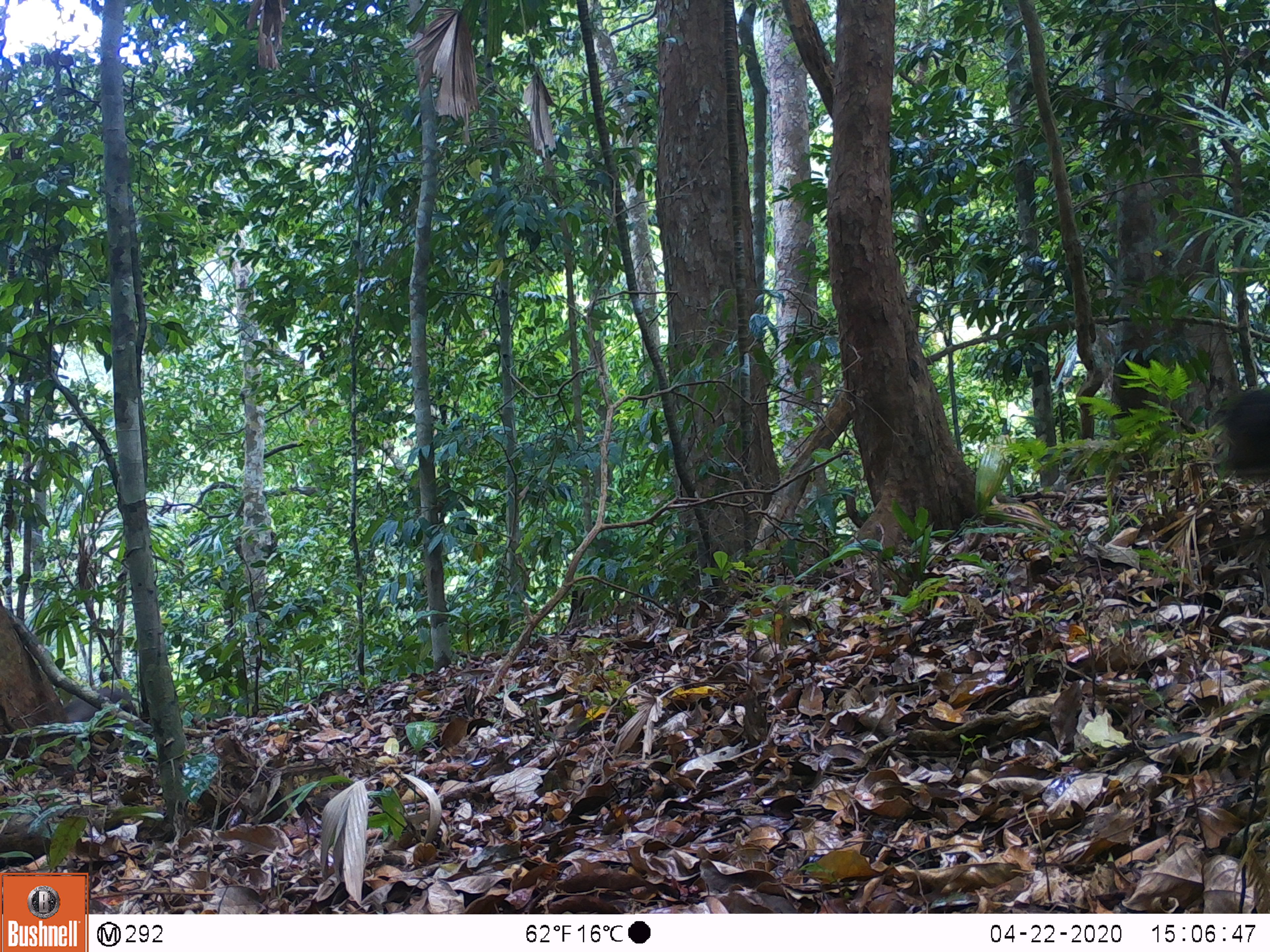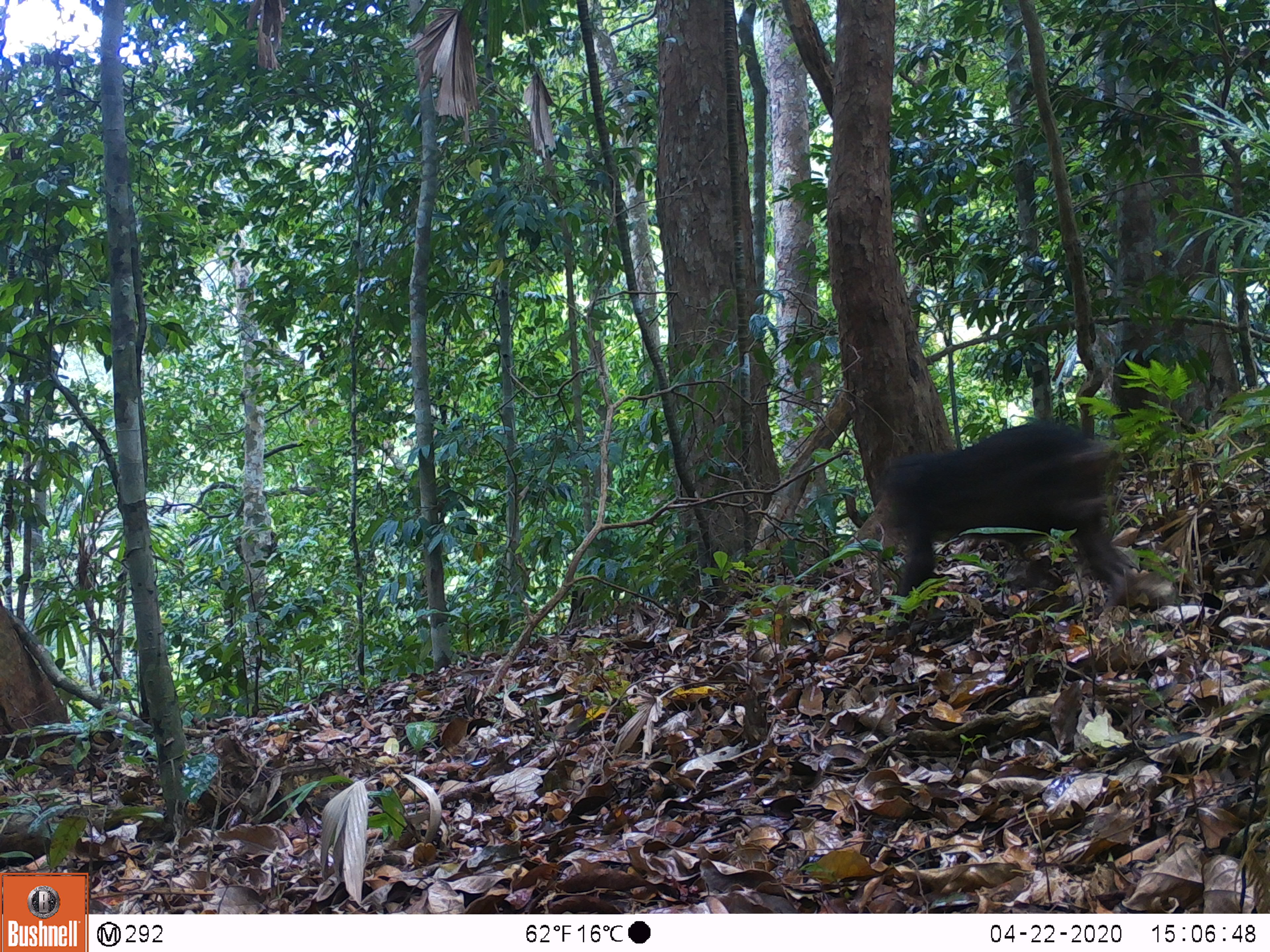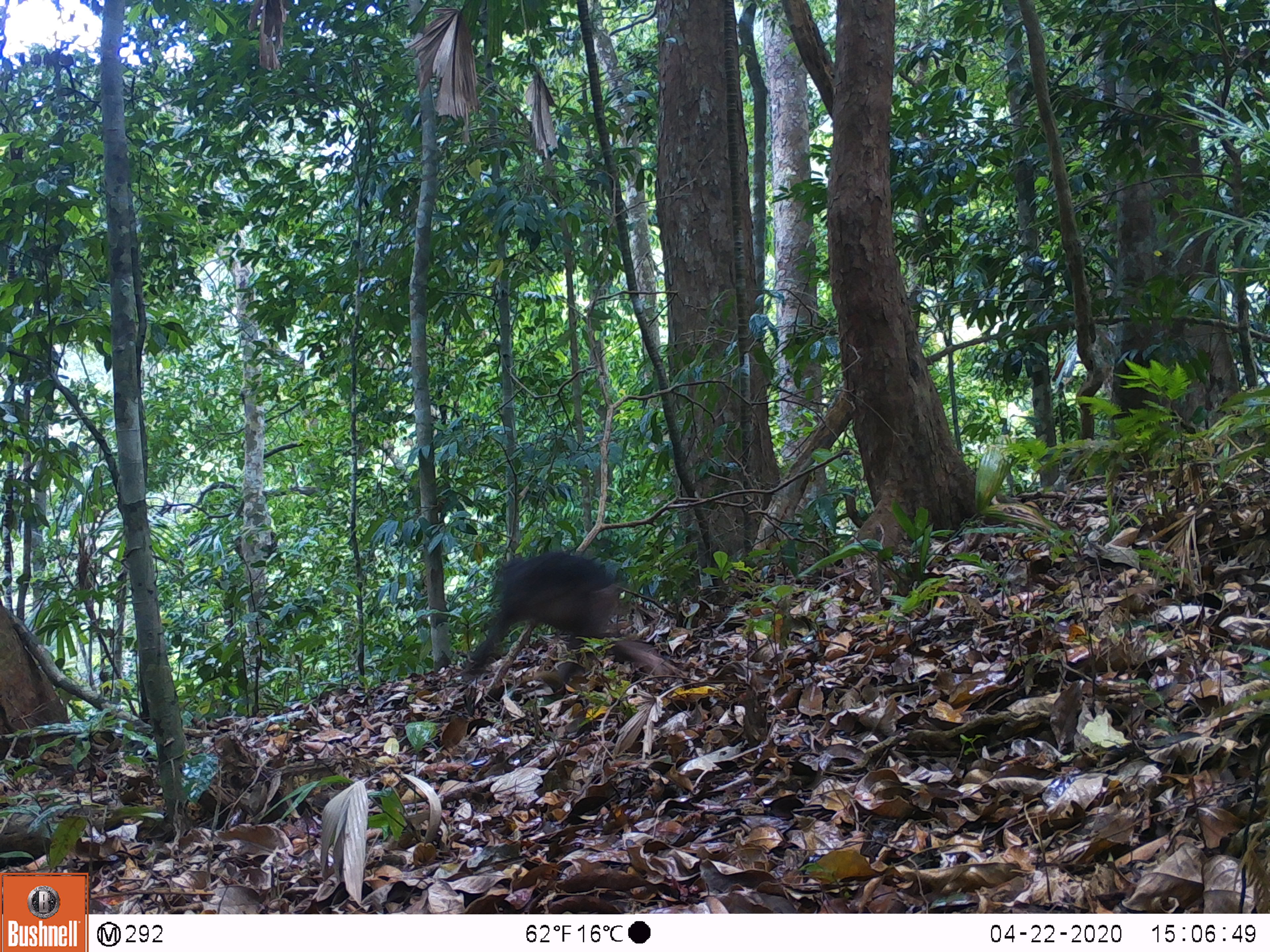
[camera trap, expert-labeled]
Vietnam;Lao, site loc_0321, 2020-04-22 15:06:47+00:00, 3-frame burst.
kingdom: Animalia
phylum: Chordata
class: Mammalia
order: Primates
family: Cercopithecidae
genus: Macaca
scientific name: Macaca arctoides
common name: stump-tailed macaque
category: stump tailed macaque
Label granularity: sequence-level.